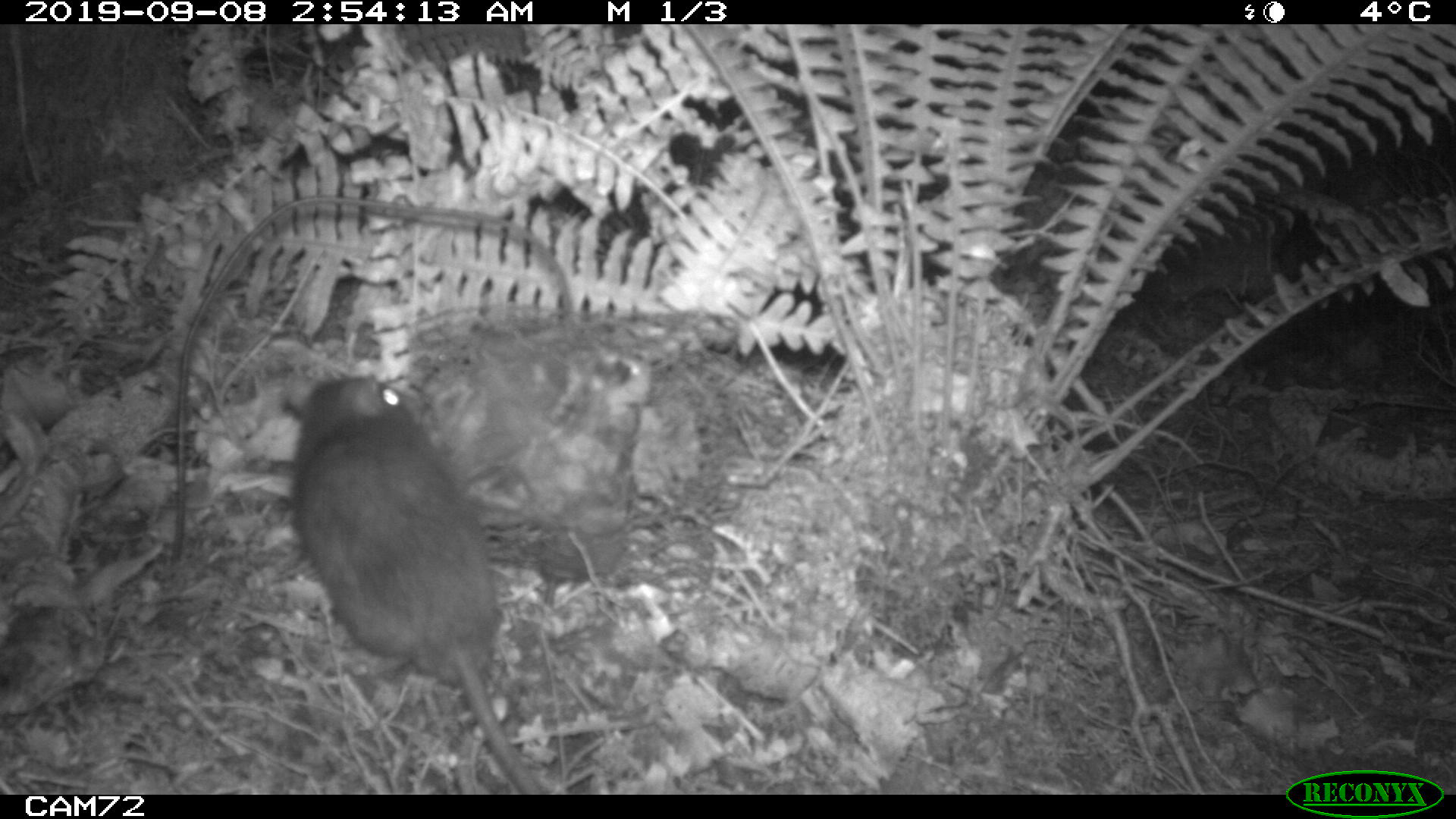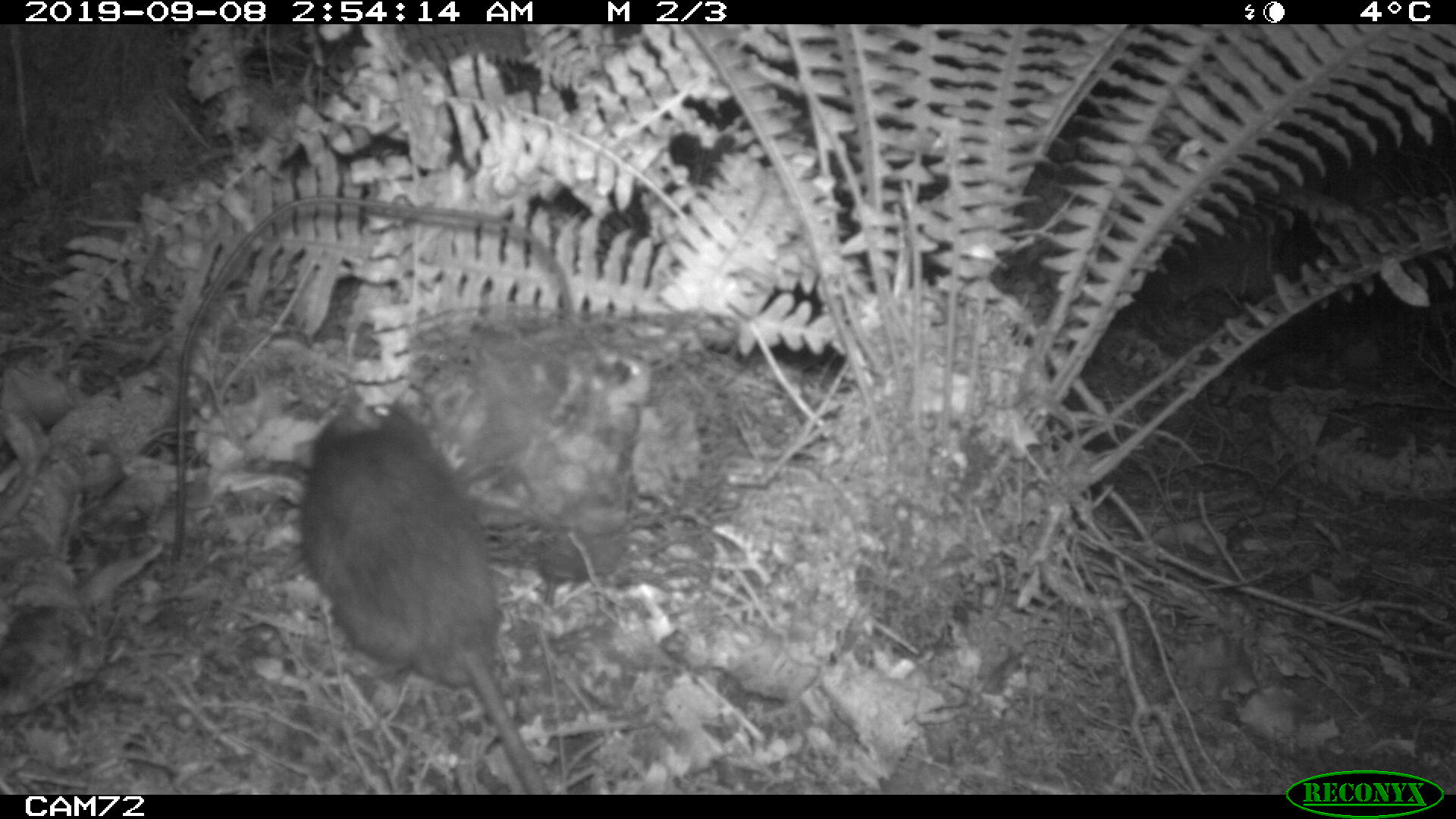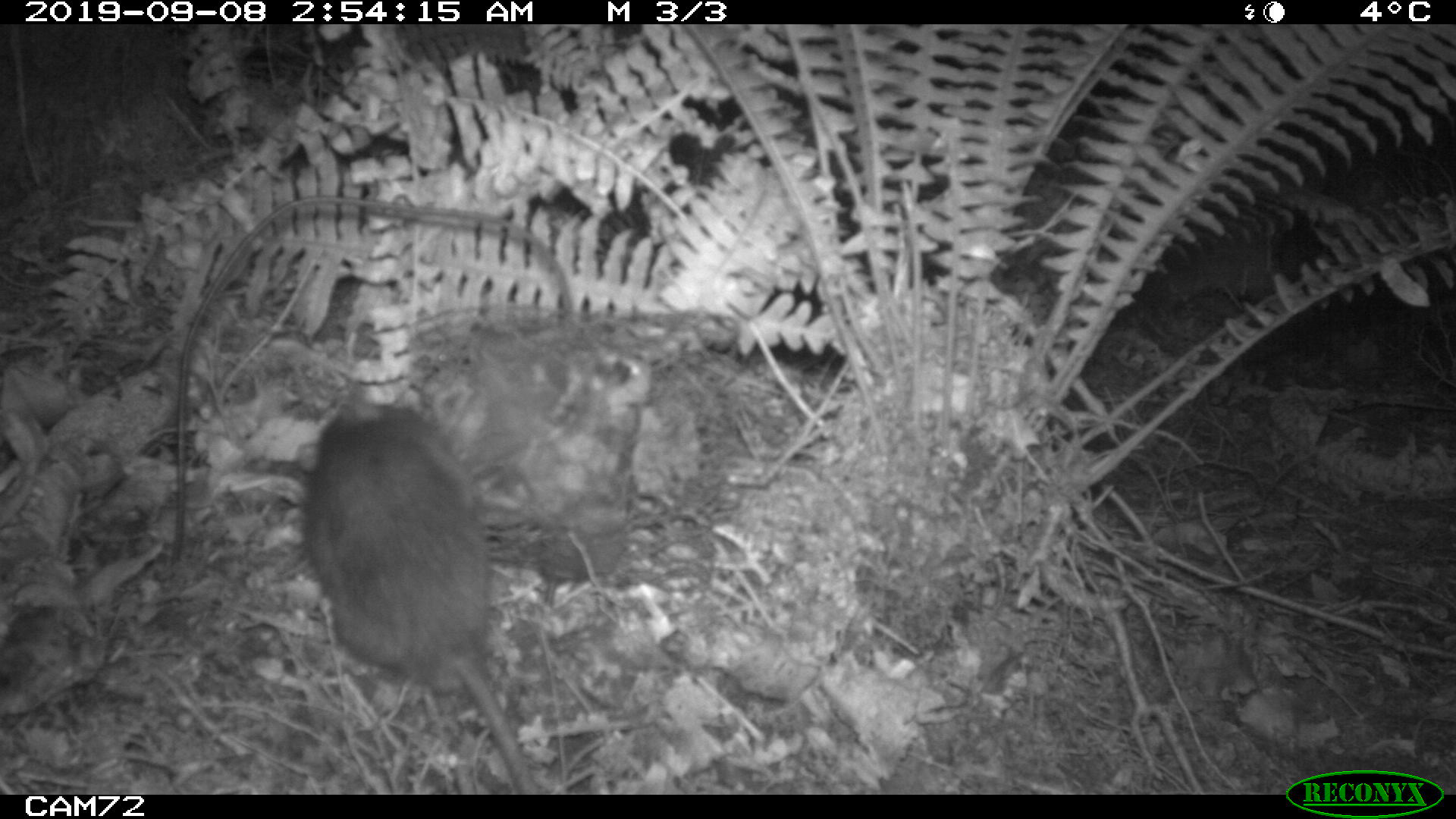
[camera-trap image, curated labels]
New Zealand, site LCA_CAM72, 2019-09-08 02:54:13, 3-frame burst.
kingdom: Animalia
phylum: Chordata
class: Mammalia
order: Rodentia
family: Muridae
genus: Rattus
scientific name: Rattus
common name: rat